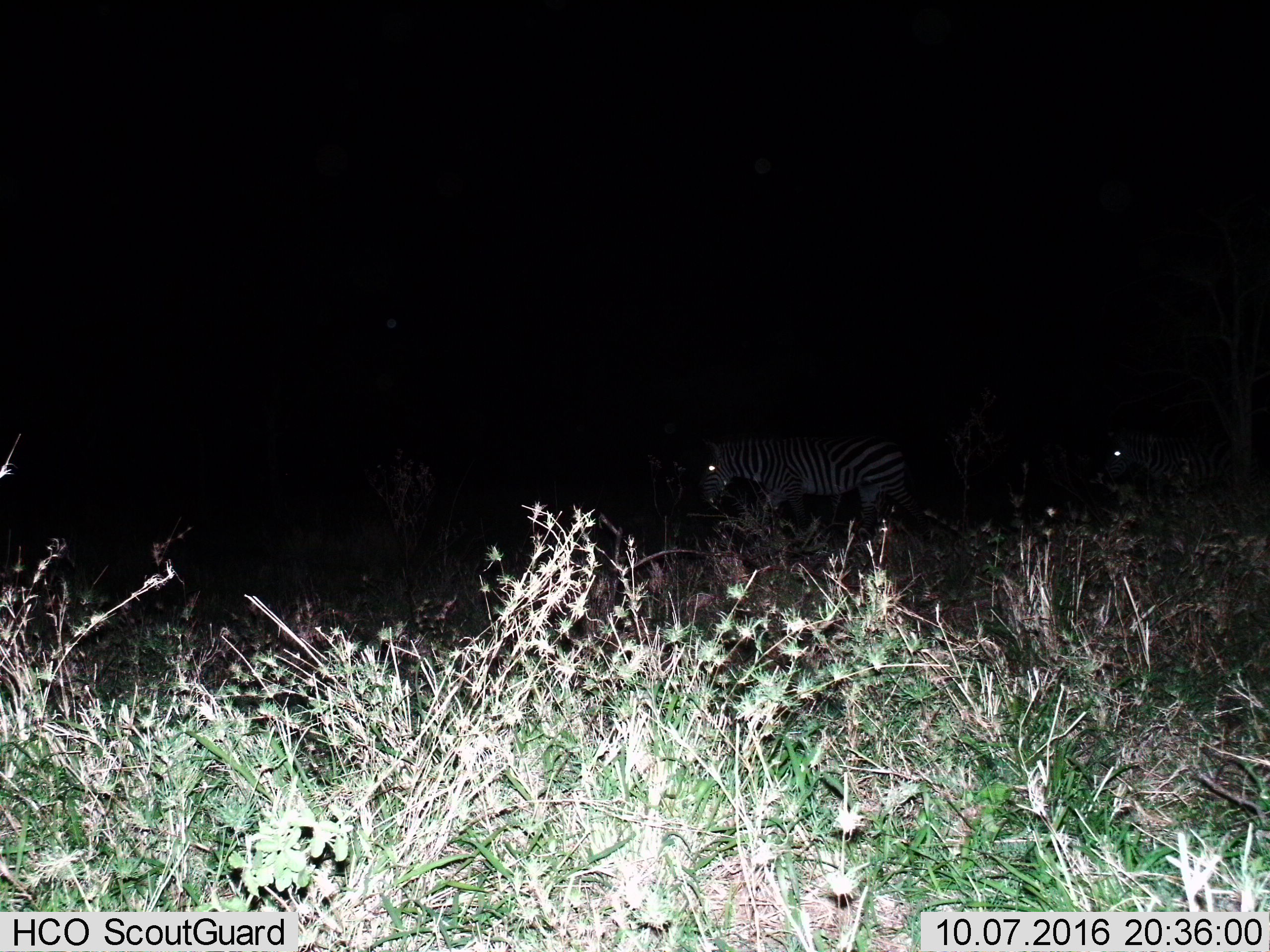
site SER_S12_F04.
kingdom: Animalia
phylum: Chordata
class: Mammalia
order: Perissodactyla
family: Equidae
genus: Equus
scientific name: Equus quagga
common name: plains zebra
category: zebraplains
Zebraplains (plains zebra) (Equus quagga), count 2. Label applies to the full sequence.